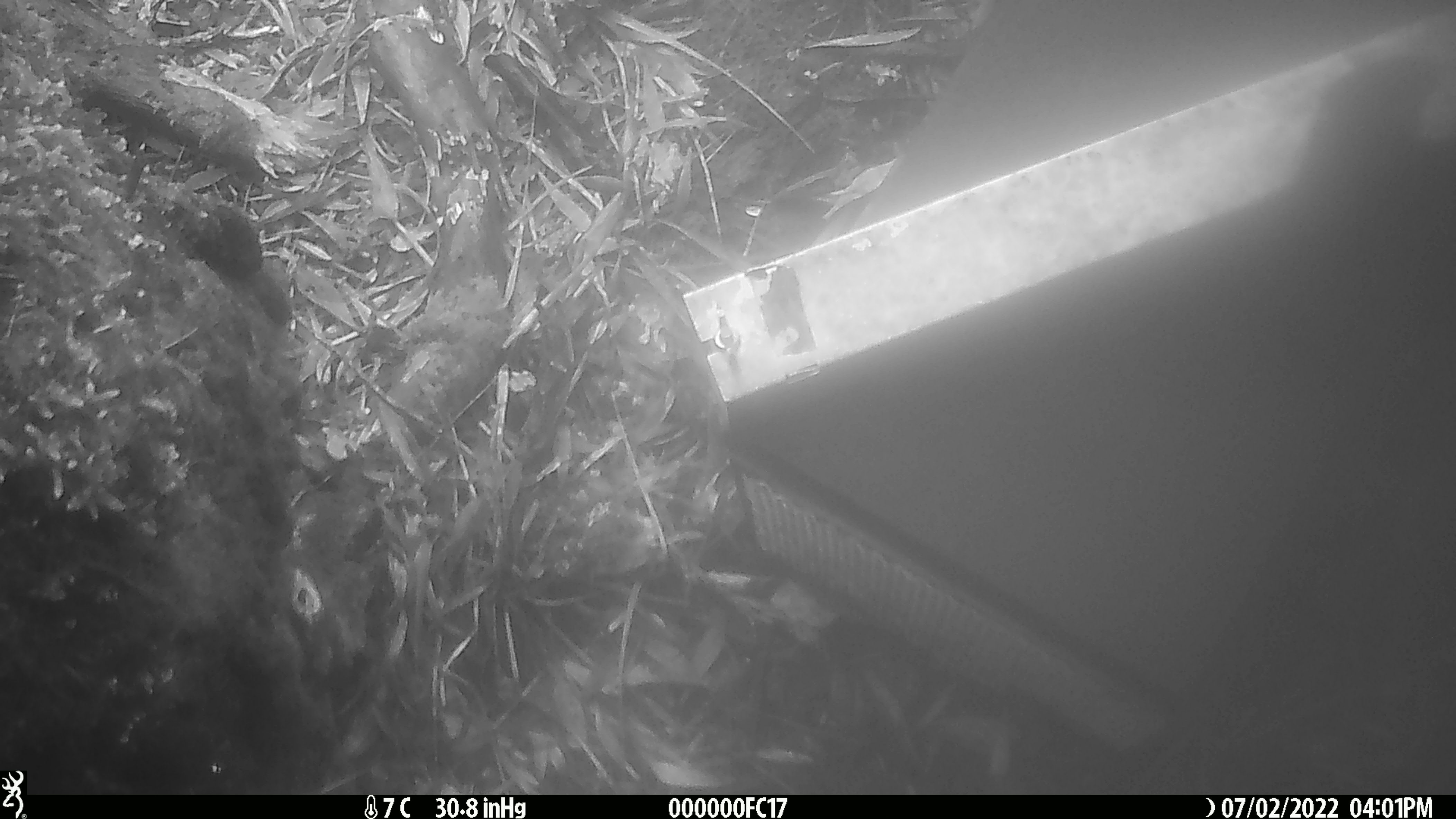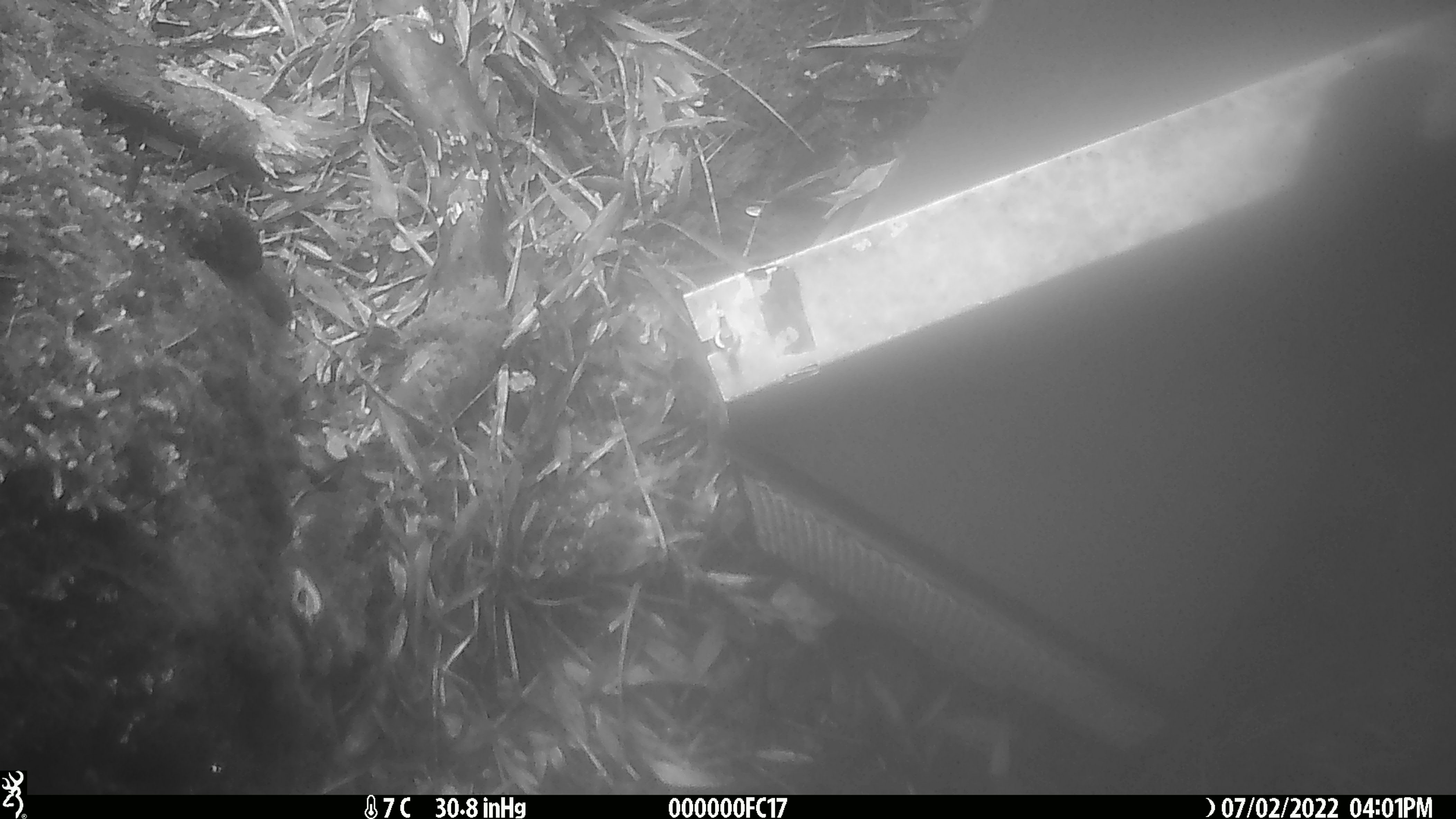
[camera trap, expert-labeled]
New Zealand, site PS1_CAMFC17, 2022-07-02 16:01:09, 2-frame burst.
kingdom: Animalia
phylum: Chordata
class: Mammalia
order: Rodentia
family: Muridae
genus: Mus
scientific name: Mus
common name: mouse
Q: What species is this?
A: Mouse (Mus).